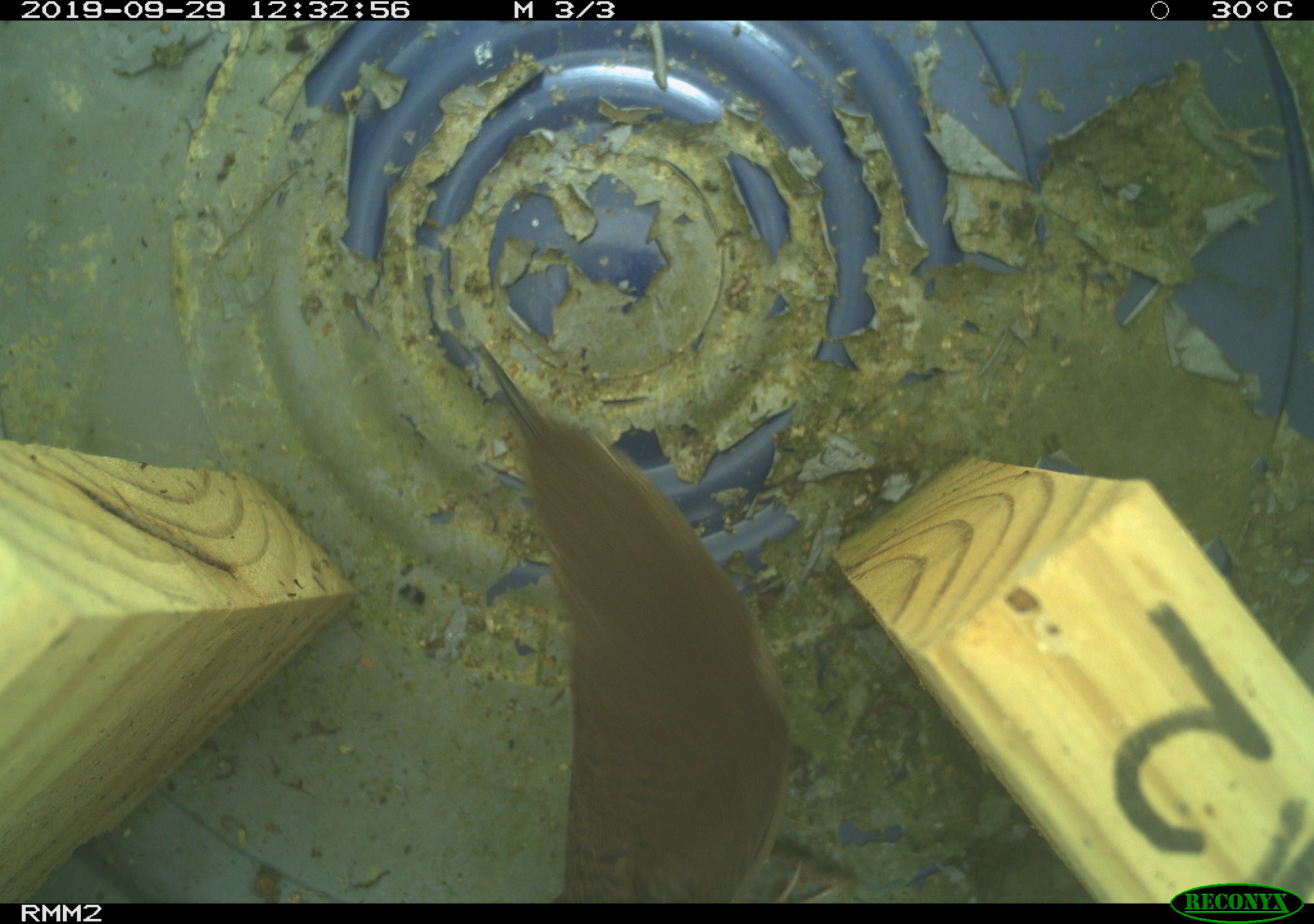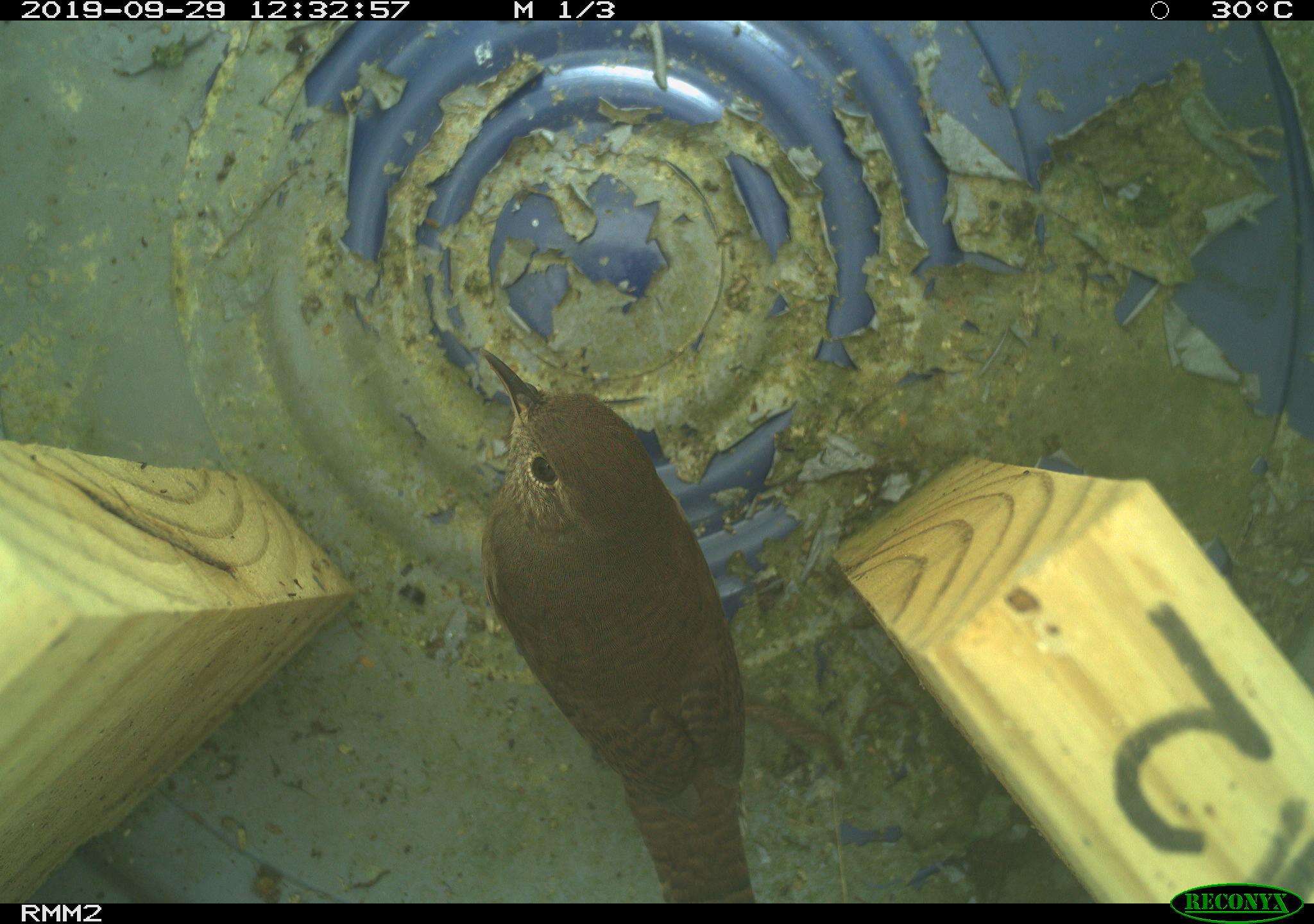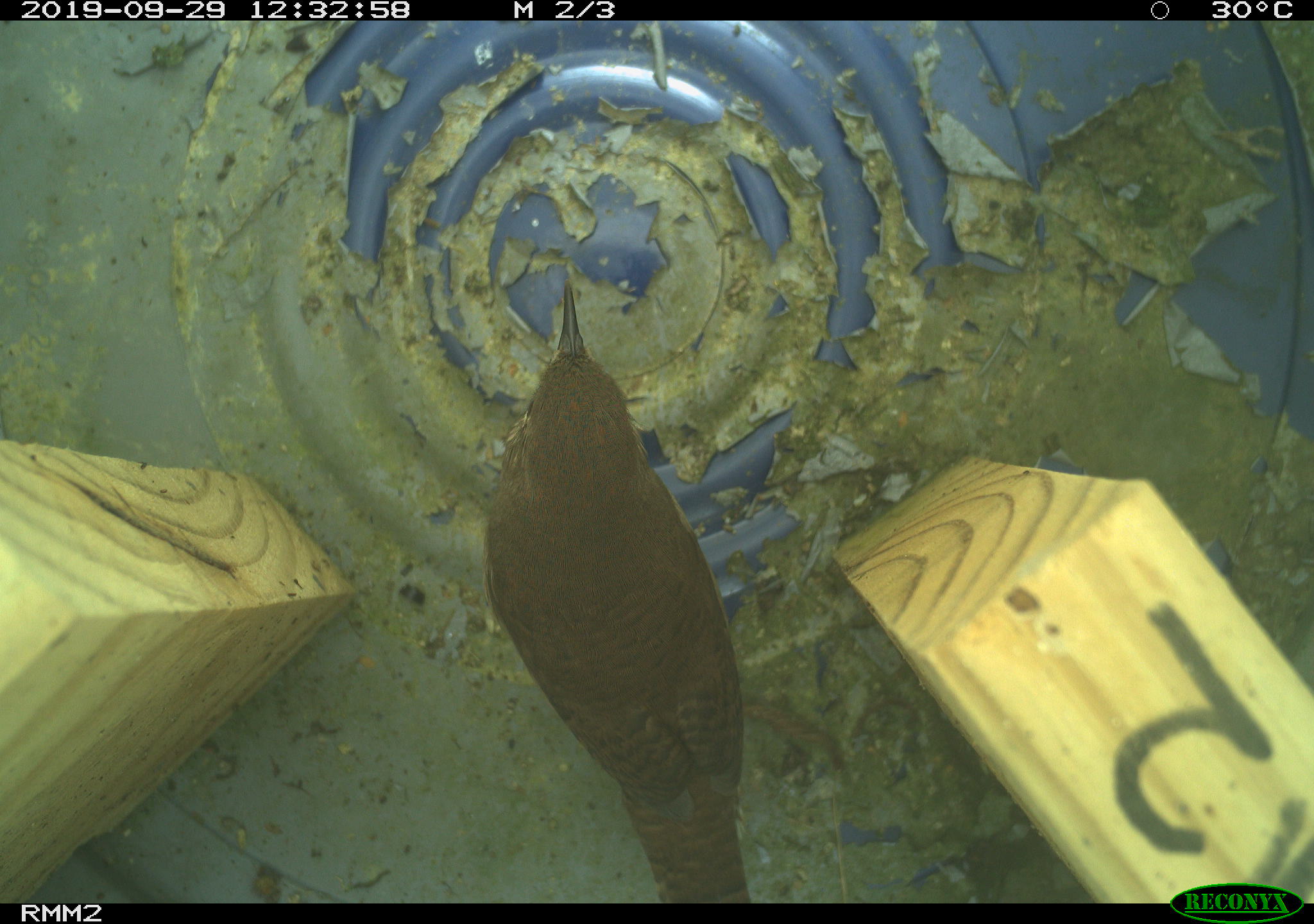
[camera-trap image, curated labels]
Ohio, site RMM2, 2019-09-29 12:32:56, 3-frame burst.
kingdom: Animalia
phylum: Chordata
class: Aves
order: Passeriformes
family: Troglodytidae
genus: Troglodytes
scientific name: Troglodytes aedon aedon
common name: northern house wren